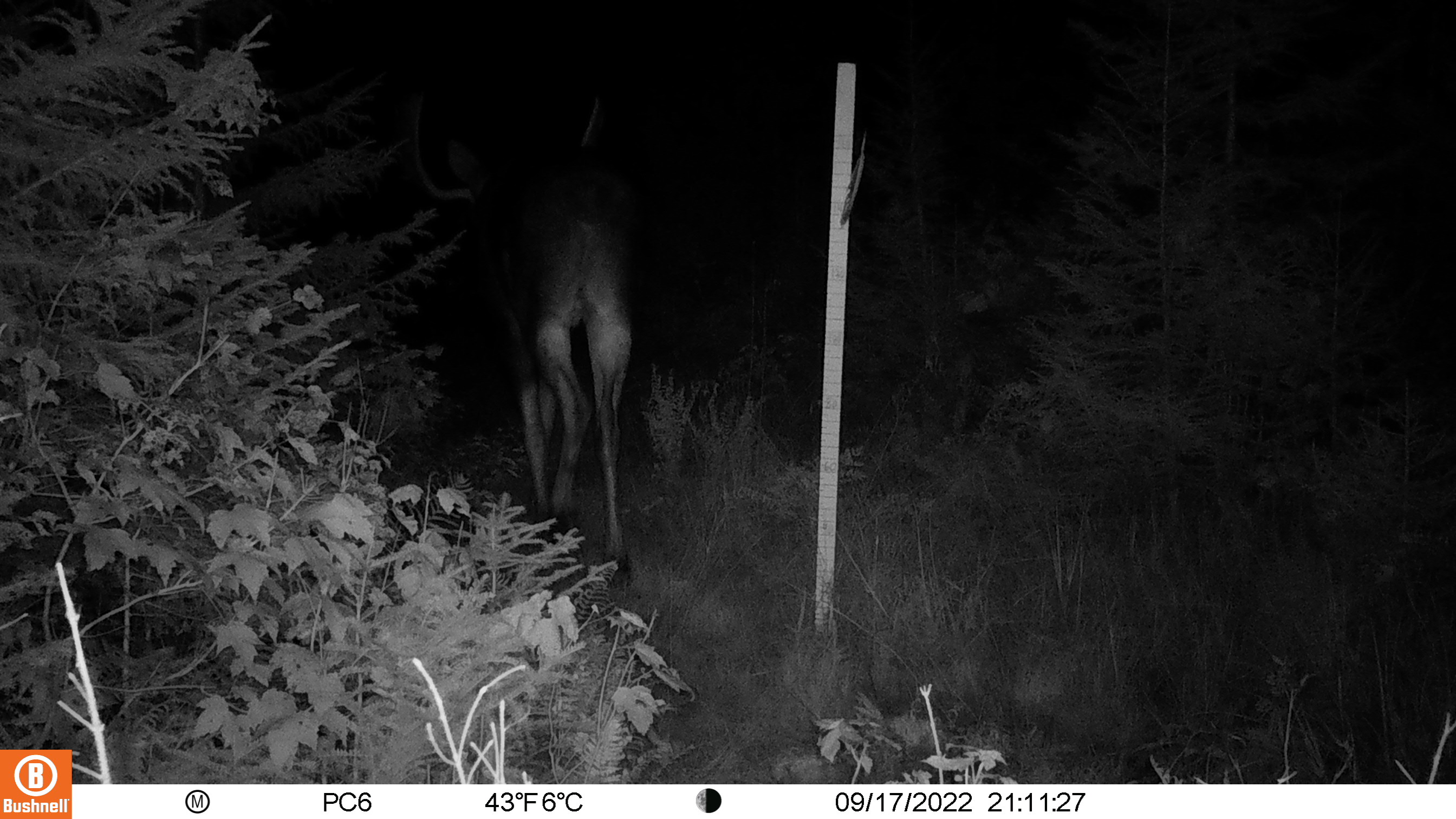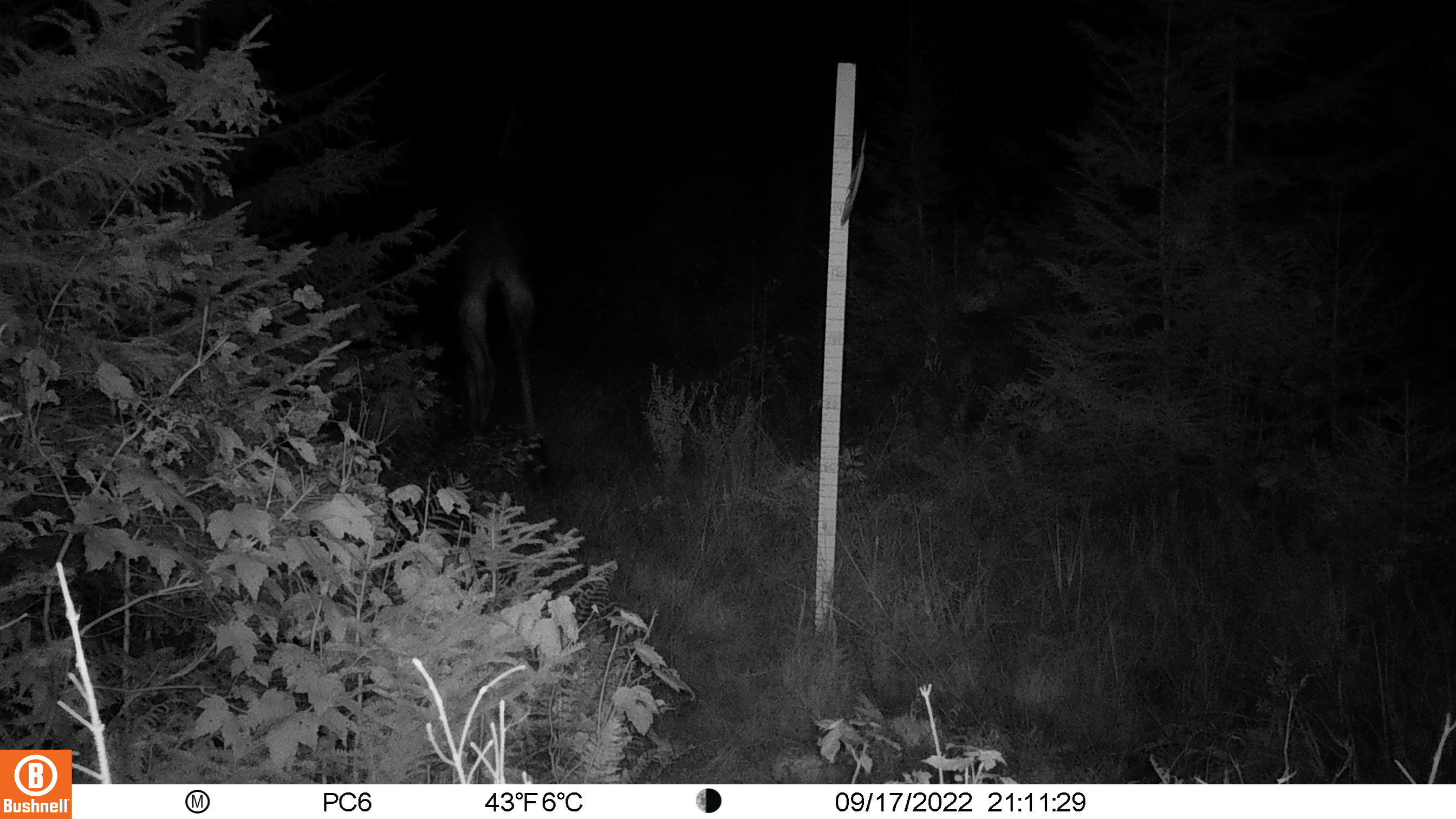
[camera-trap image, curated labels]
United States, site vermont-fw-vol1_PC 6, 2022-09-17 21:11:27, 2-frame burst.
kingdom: Animalia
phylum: Chordata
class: Mammalia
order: Artiodactyla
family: Cervidae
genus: Alces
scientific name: Alces alces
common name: moose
Moose (Alces alces).